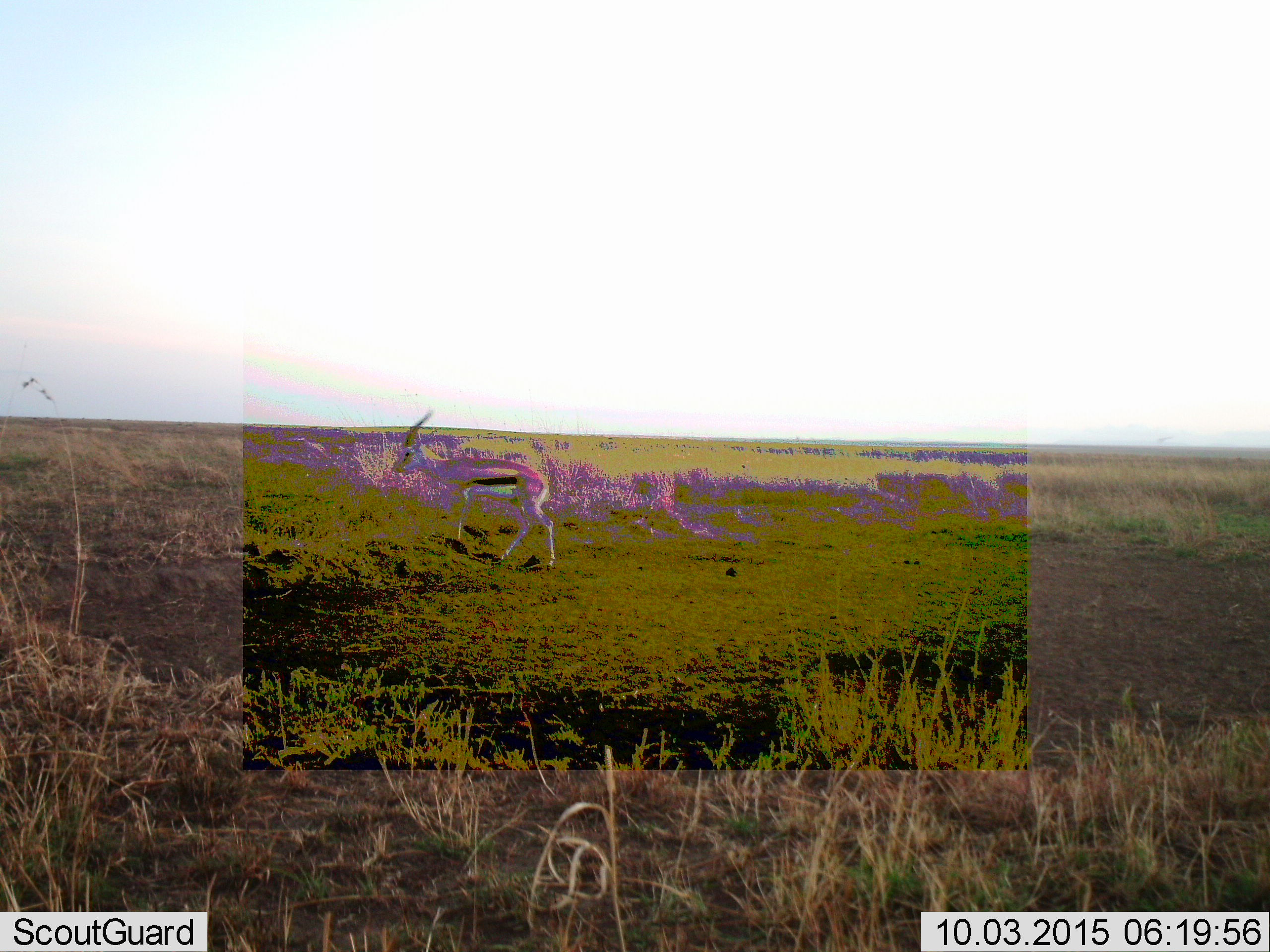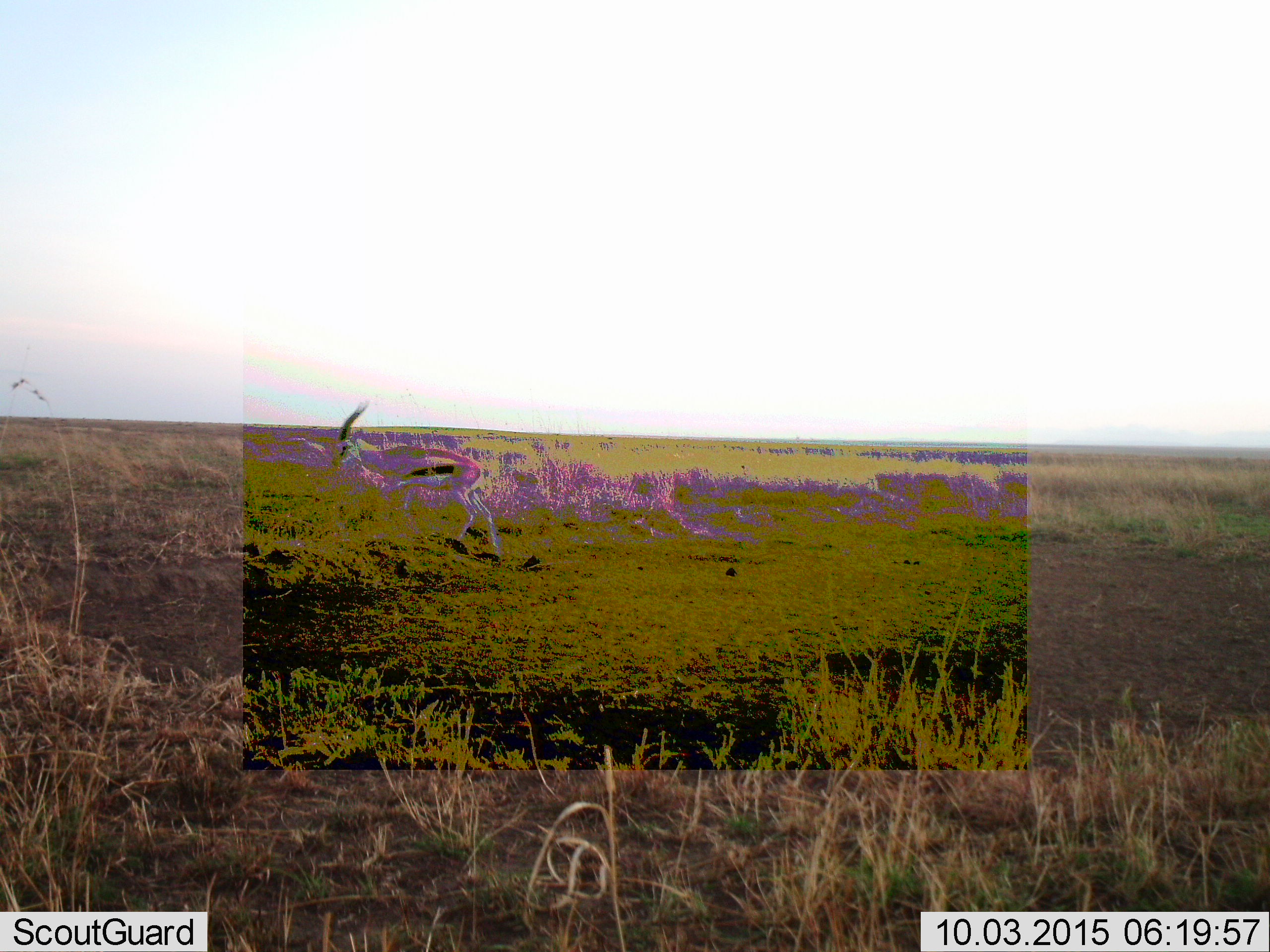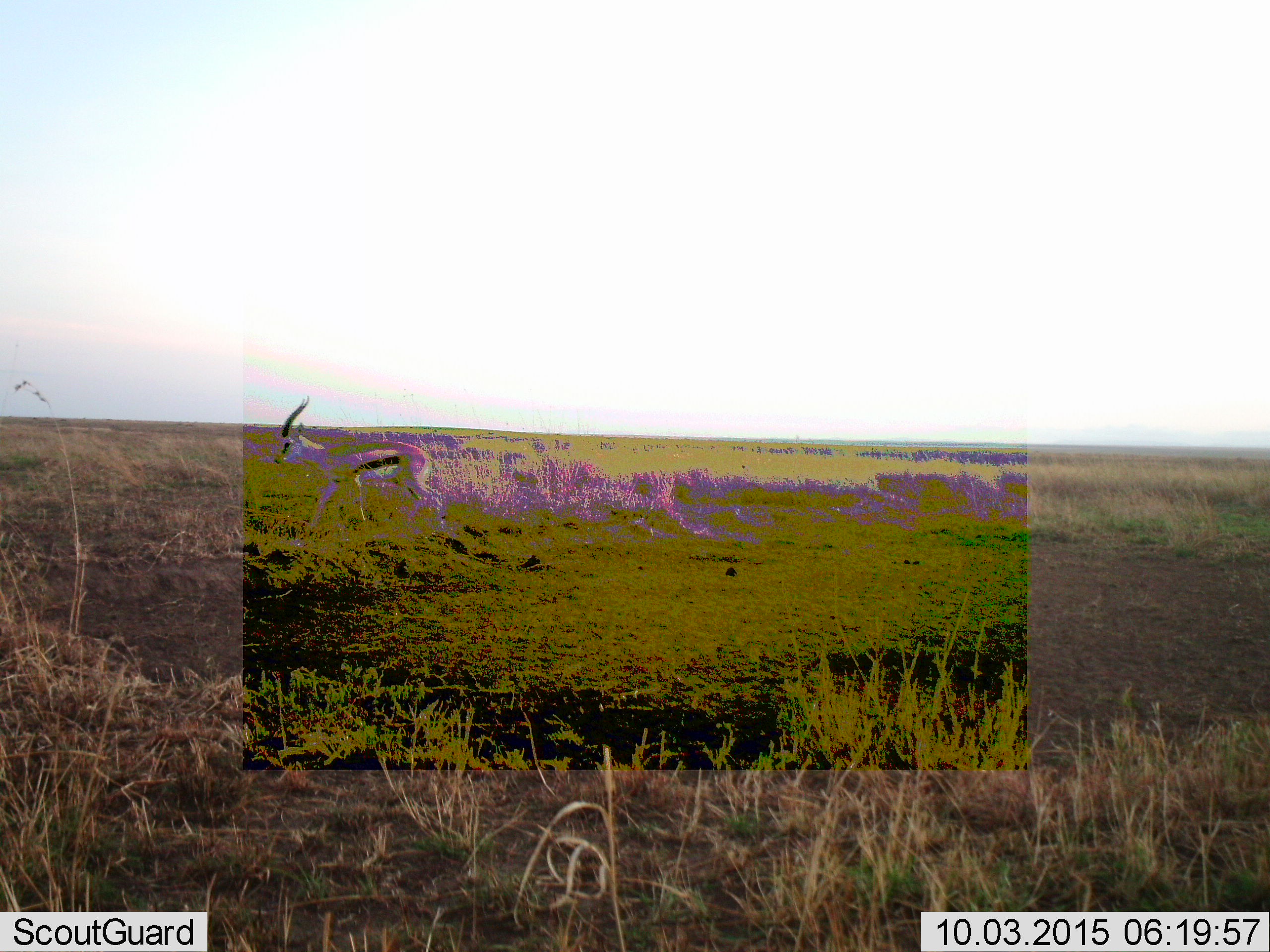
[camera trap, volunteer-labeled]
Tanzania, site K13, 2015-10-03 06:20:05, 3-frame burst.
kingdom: Animalia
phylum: Chordata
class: Mammalia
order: Artiodactyla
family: Bovidae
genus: Eudorcas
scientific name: Eudorcas thomsonii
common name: thomson's gazelle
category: gazellethomsons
Gazellethomsons (thomson's gazelle) (Eudorcas thomsonii), count 1. Behavior (volunteer vote fractions): standing 12%, resting 0%, moving 100%, interacting 0%. Young present (vote fraction): 0%. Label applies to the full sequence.